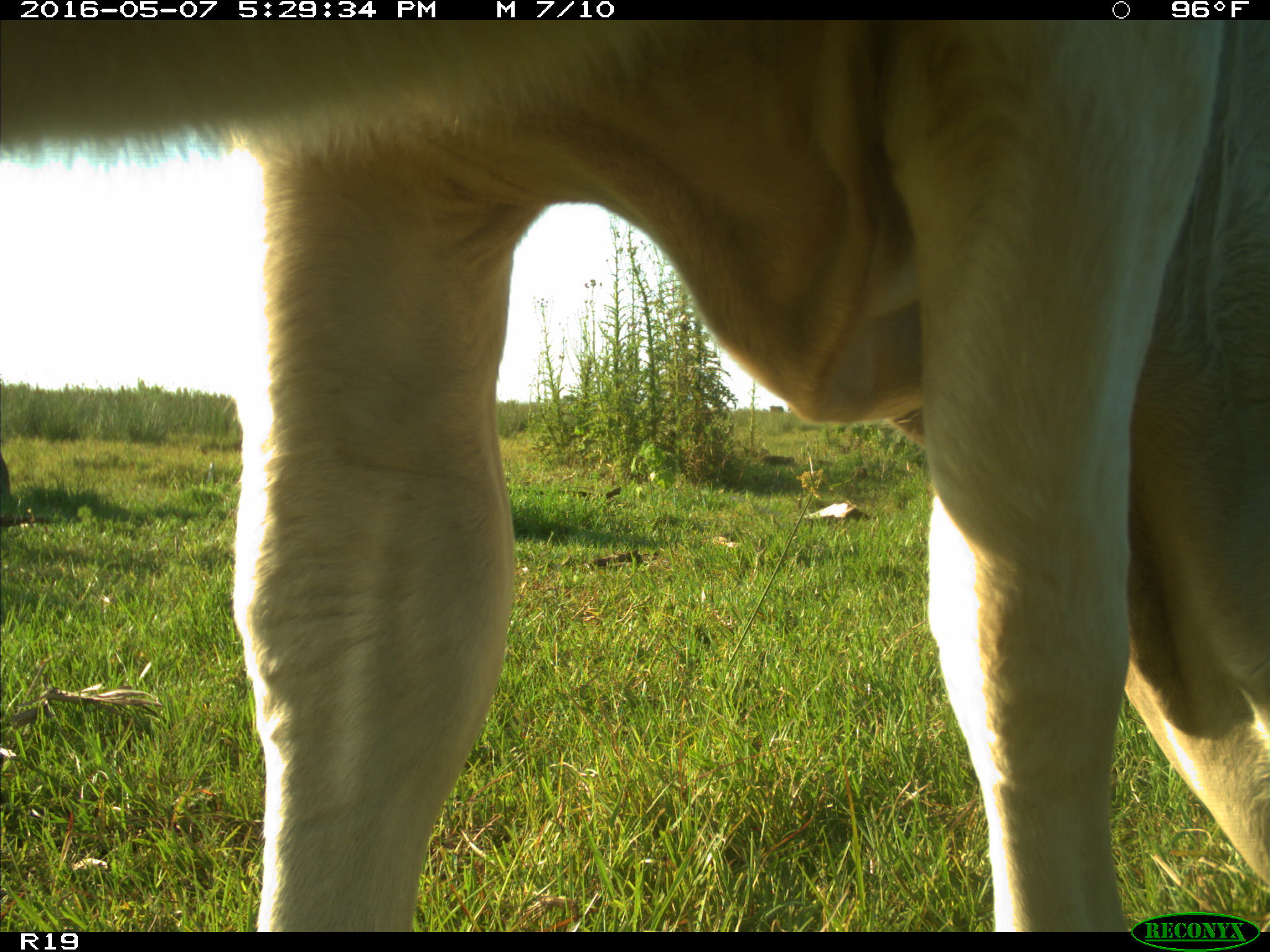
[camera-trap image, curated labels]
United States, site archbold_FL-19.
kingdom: Animalia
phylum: Chordata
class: Mammalia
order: Artiodactyla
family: Bovidae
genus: Bos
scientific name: Bos taurus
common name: domestic cow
Bos taurus (domestic cow).